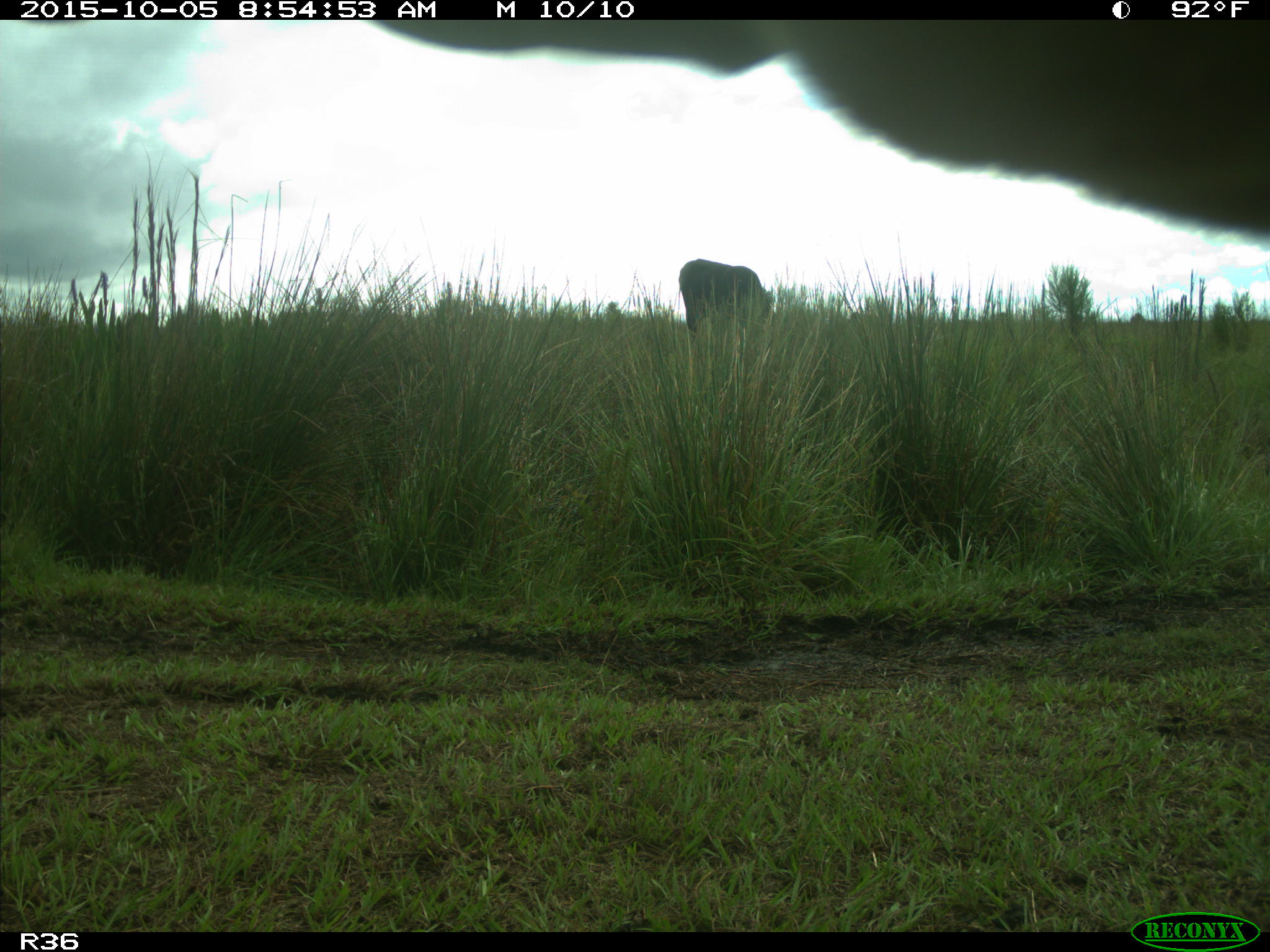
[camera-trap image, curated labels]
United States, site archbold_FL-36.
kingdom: Animalia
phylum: Chordata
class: Mammalia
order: Artiodactyla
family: Bovidae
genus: Bos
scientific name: Bos taurus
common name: domestic cow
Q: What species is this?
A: Bos taurus (domestic cow).